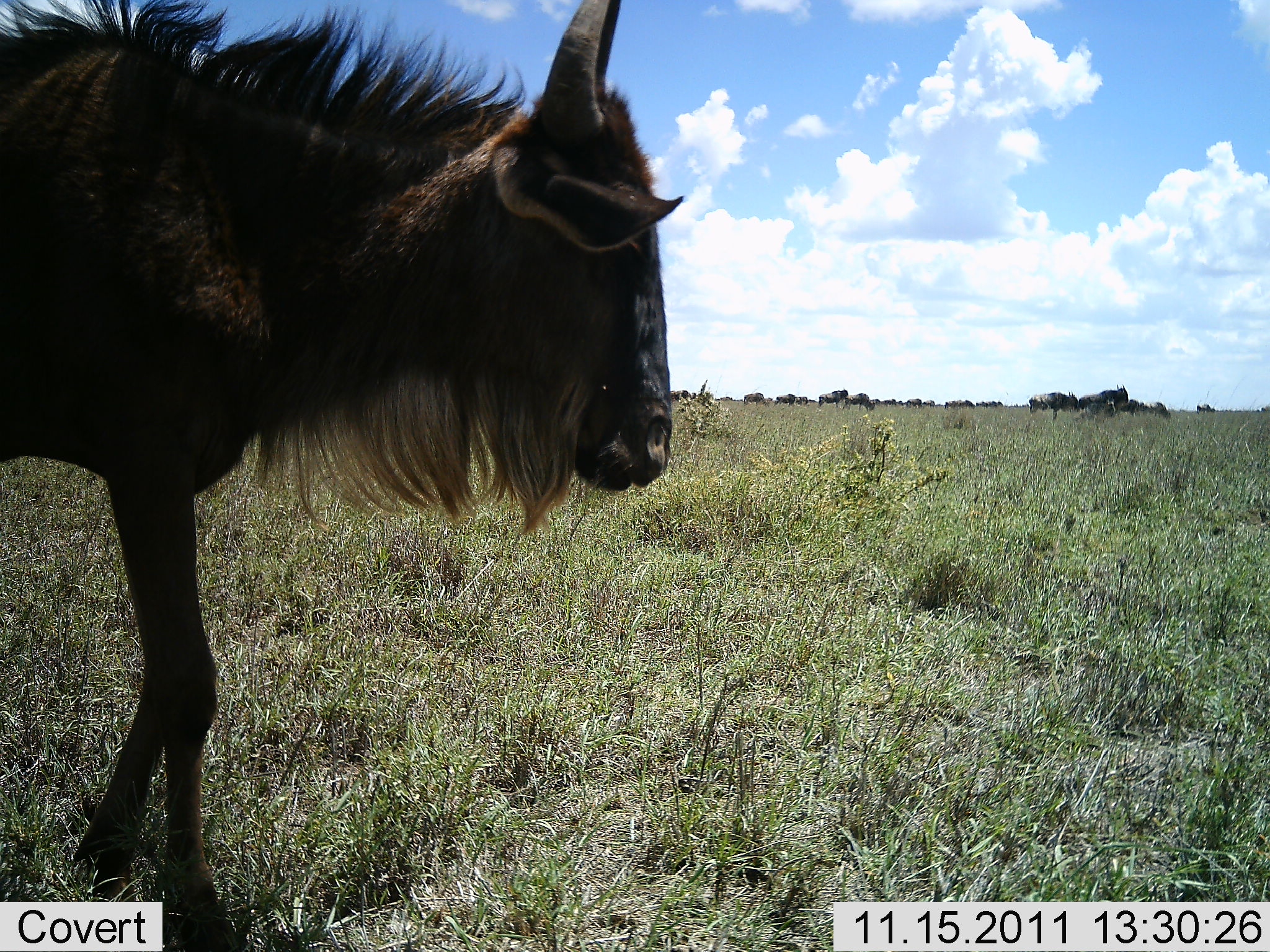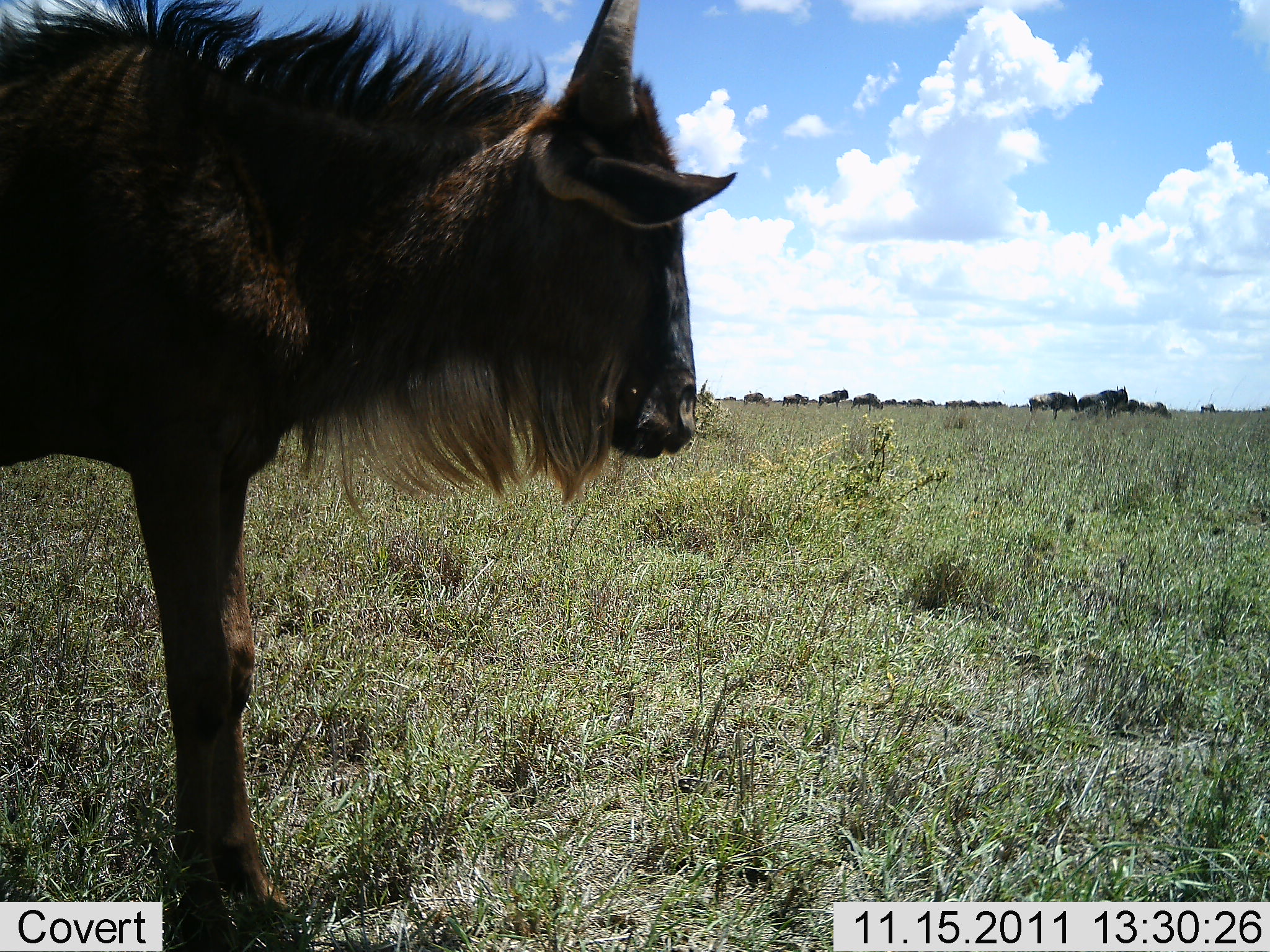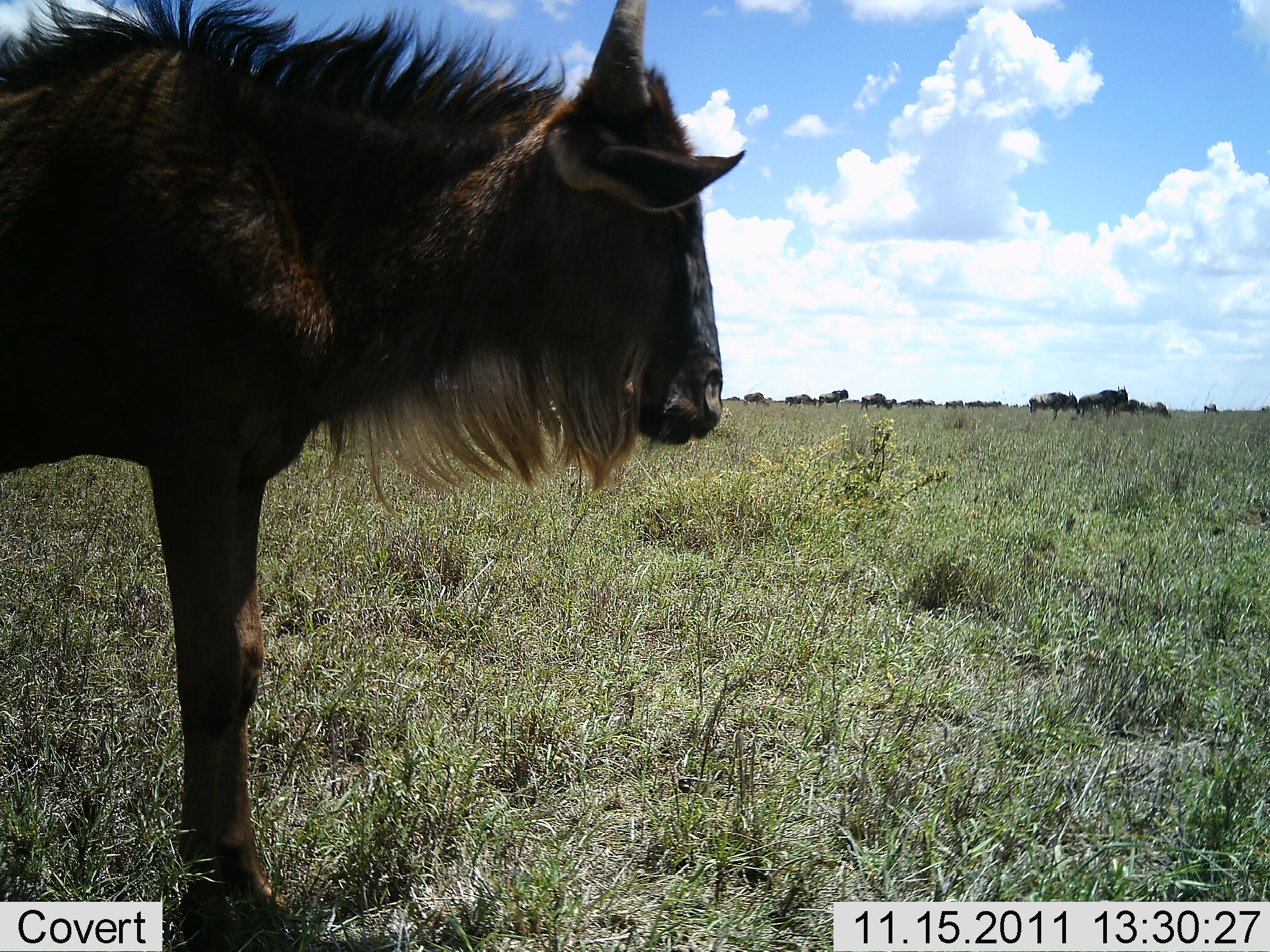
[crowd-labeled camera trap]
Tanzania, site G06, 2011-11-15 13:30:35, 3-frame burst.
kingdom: Animalia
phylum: Chordata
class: Mammalia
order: Artiodactyla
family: Bovidae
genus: Connochaetes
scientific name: Connochaetes taurinus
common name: blue wildebeest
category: wildebeest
Wildebeest (blue wildebeest) (Connochaetes taurinus), count 11-50. Behavior (volunteer vote fractions): standing 50%, resting 0%, moving 79%, interacting 7%. Young present (vote fraction): 0%. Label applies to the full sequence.